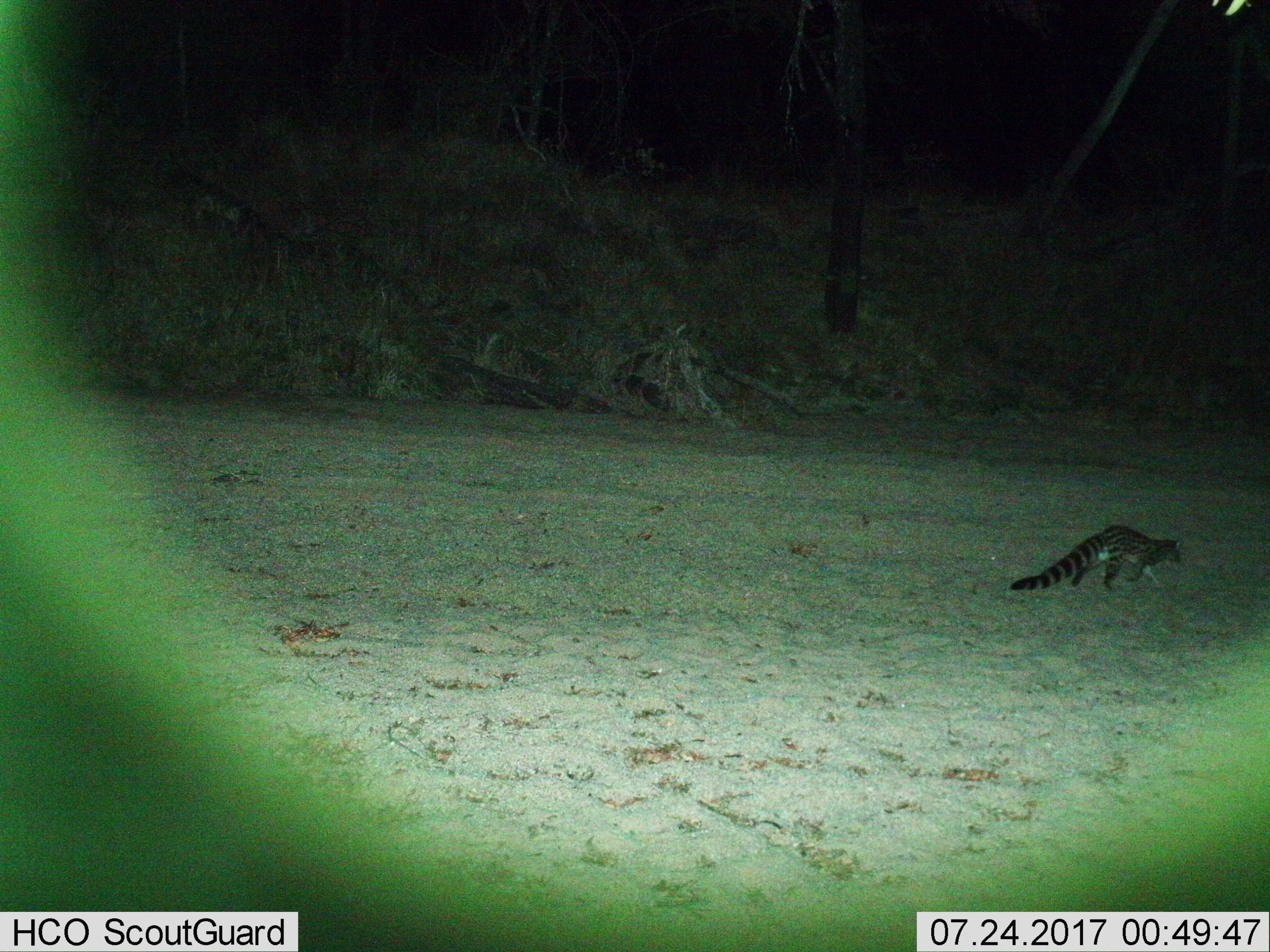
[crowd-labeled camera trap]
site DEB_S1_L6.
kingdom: Animalia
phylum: Chordata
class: Mammalia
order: Carnivora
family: Viverridae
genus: Genetta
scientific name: Genetta genetta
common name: small-spotted genet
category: genetcommonsmallspotted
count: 1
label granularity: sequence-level